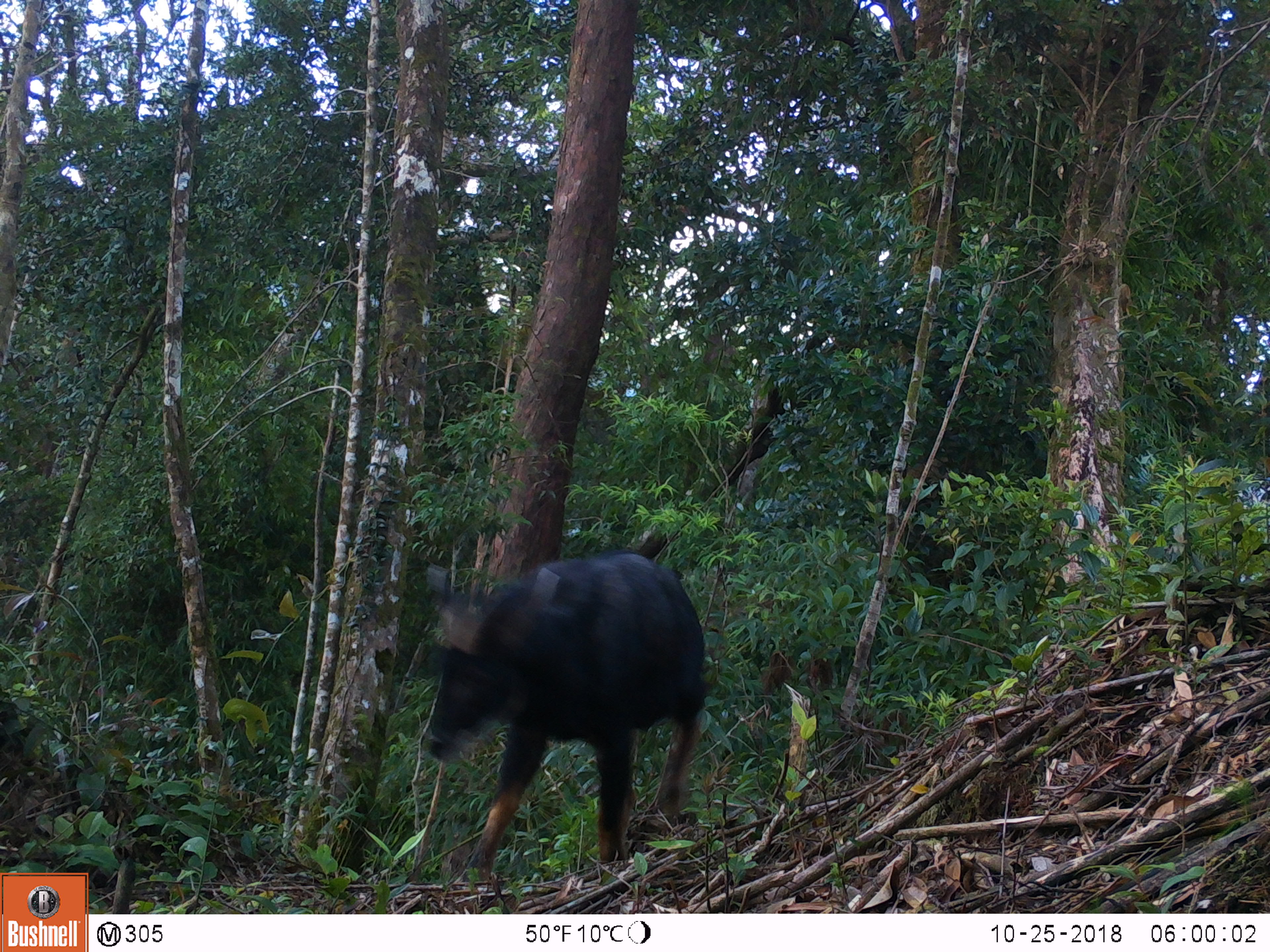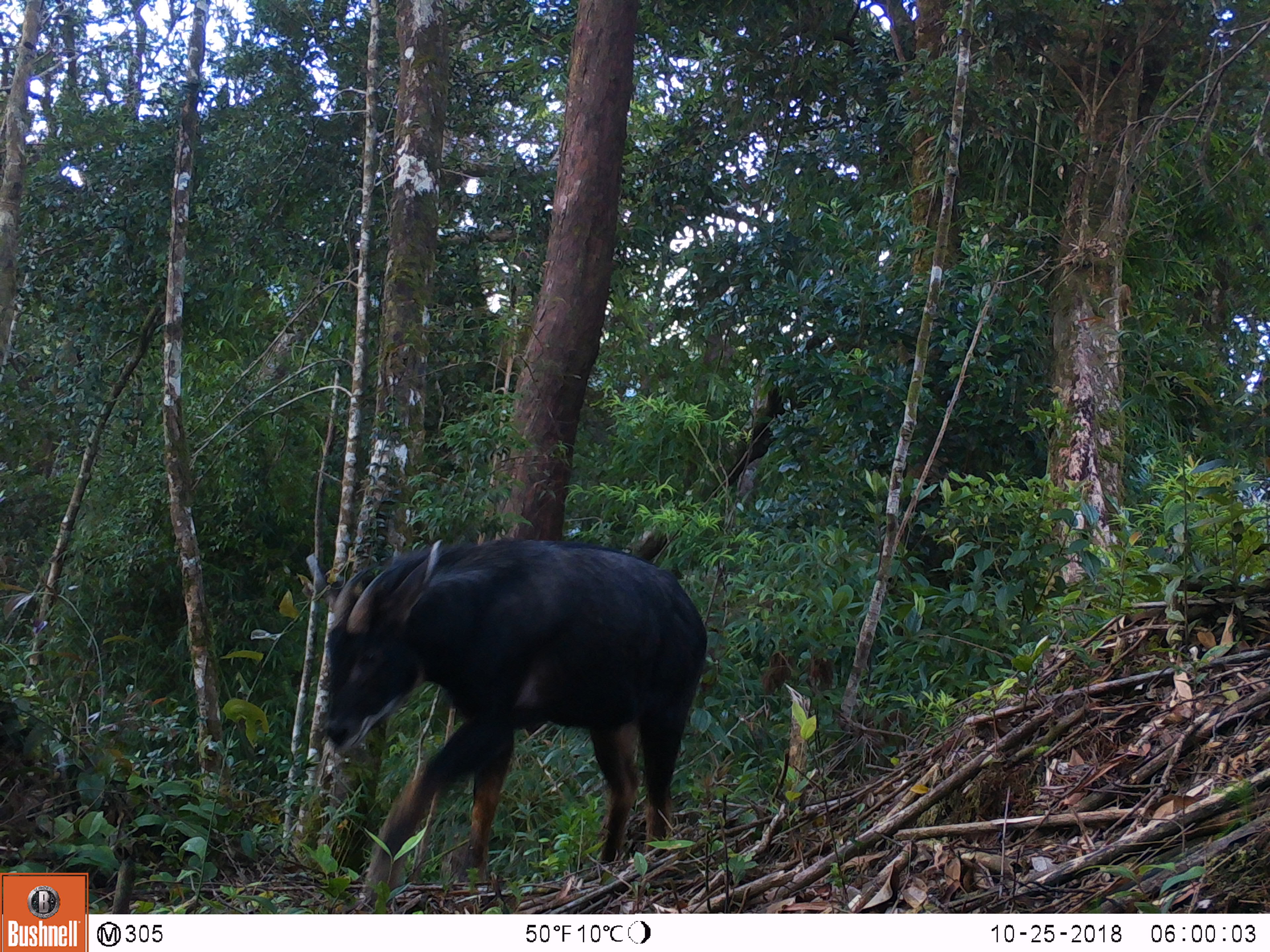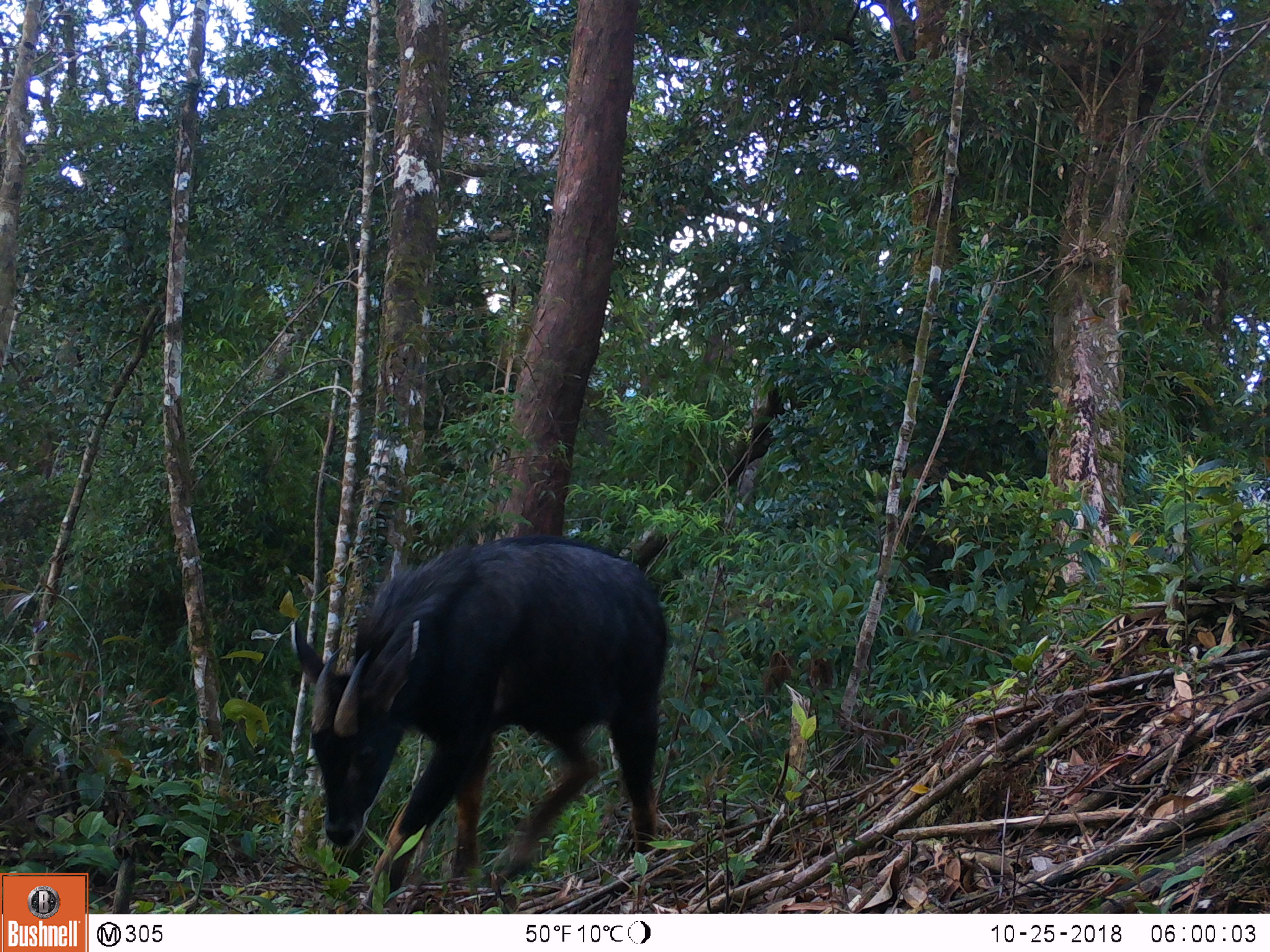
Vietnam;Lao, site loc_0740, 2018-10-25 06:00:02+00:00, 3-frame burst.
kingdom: Animalia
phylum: Chordata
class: Mammalia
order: Artiodactyla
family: Bovidae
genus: Capricornis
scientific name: Capricornis sumatraensis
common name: chinese serow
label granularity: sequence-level